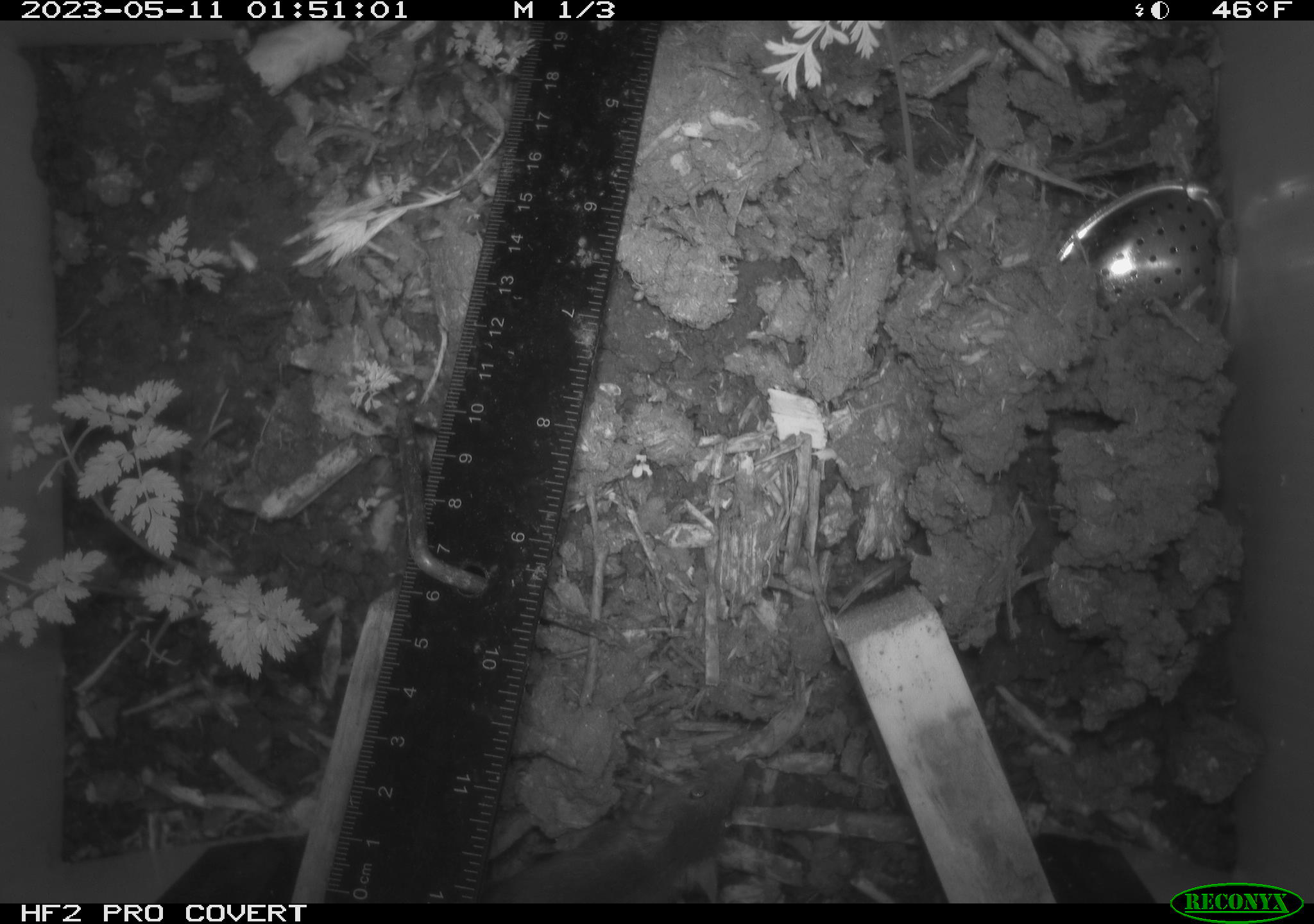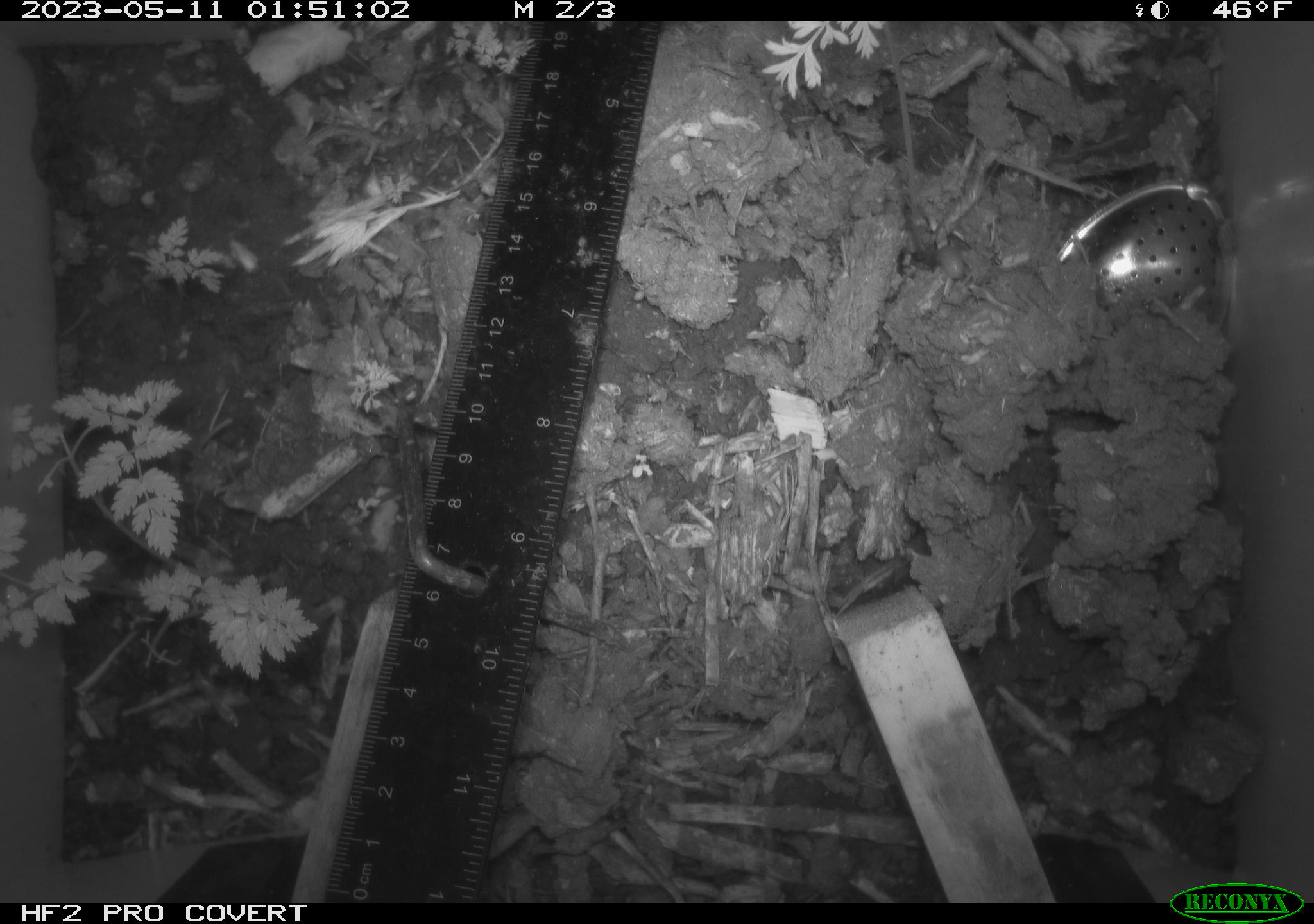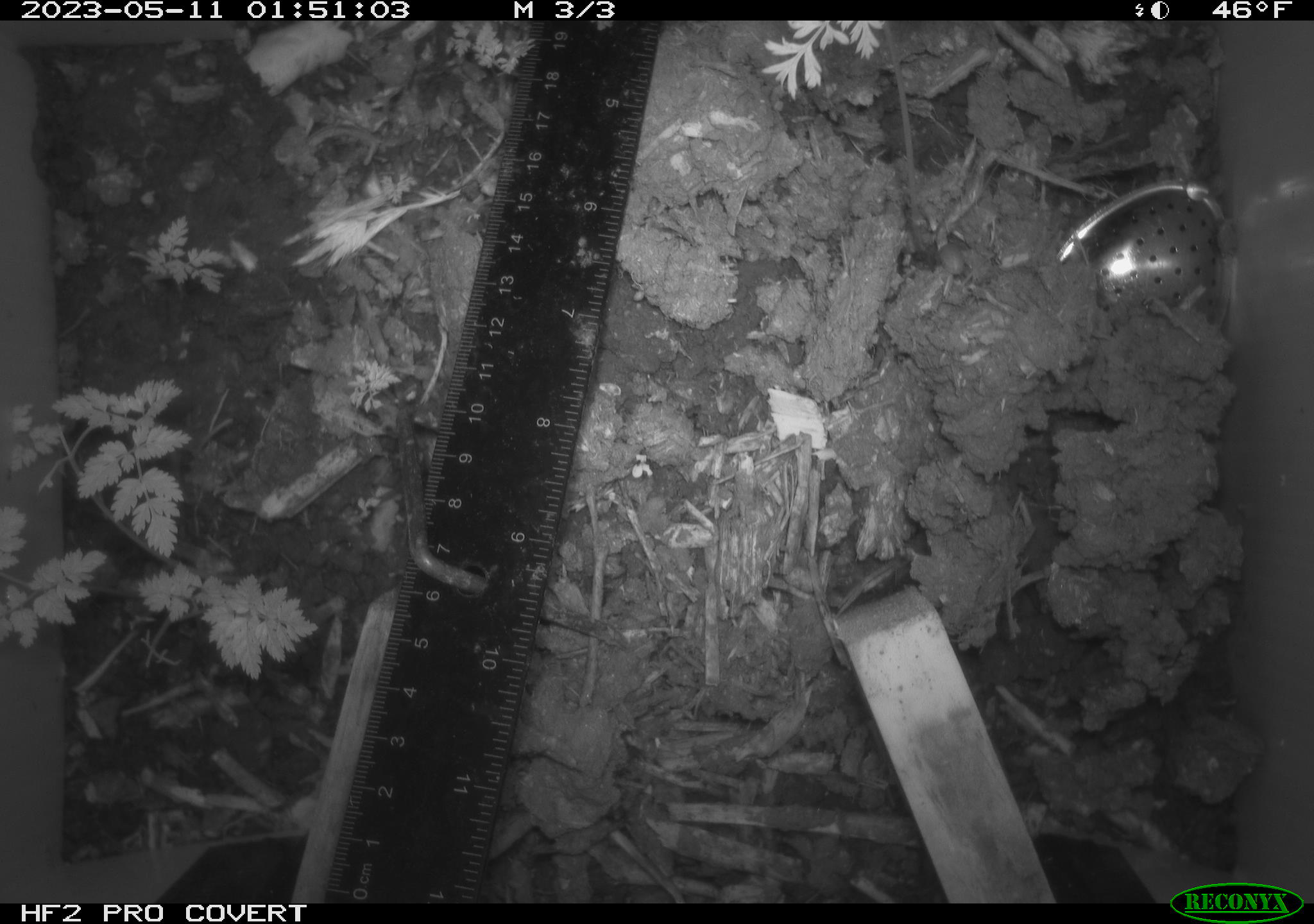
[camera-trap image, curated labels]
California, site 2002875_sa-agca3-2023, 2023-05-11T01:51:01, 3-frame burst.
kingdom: Animalia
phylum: Chordata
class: Mammalia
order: Rodentia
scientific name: Rodentia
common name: mouse species